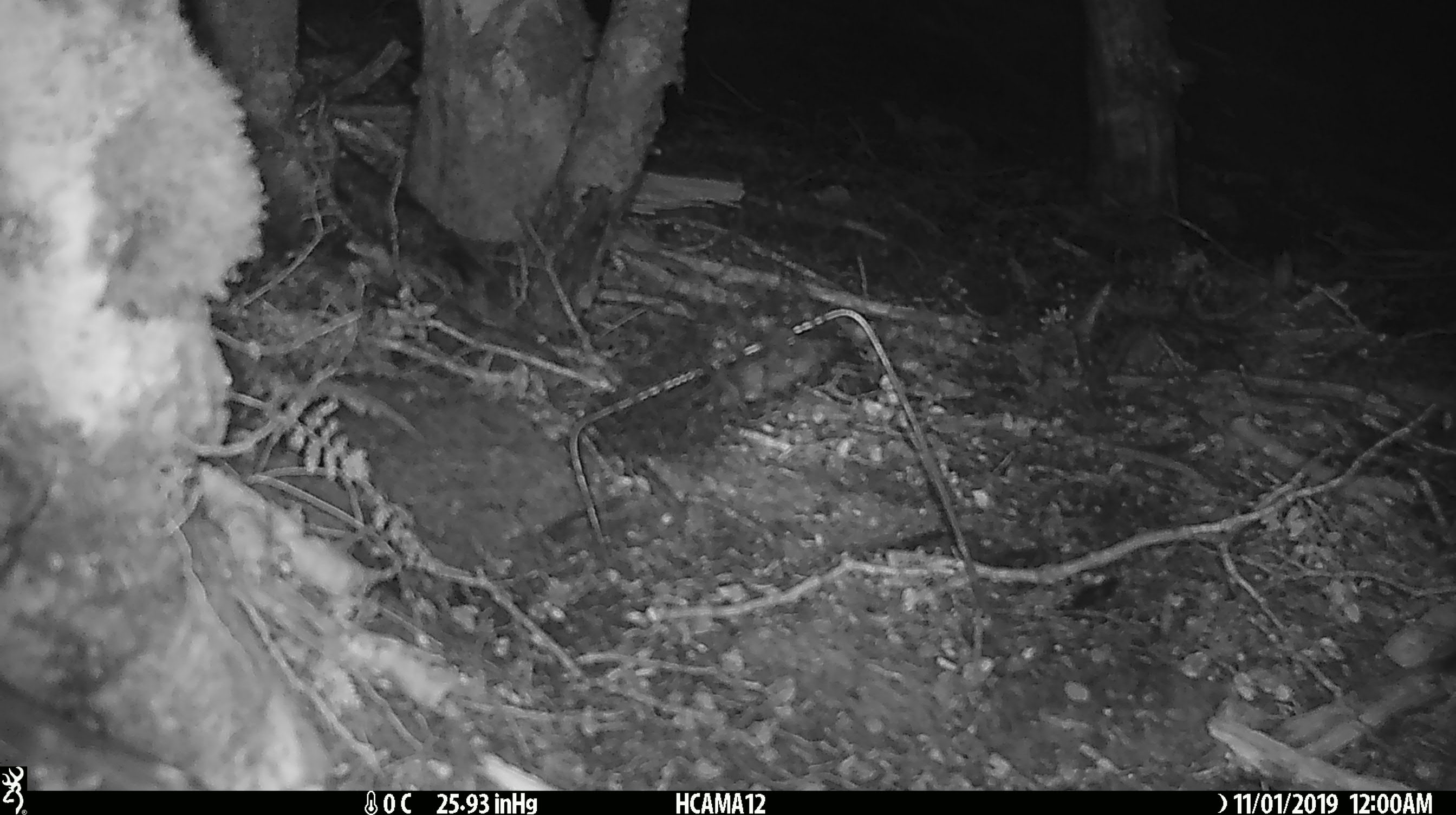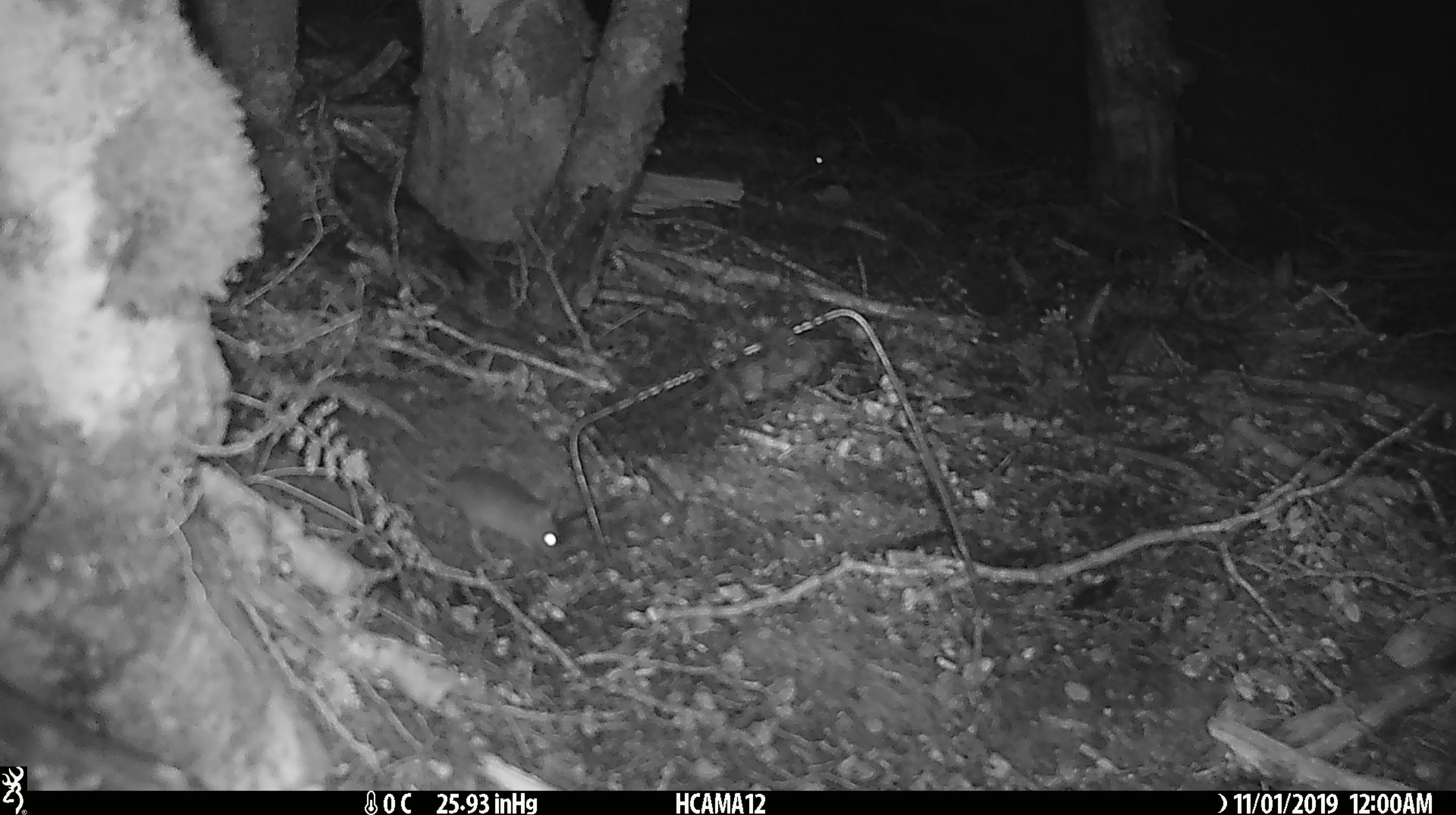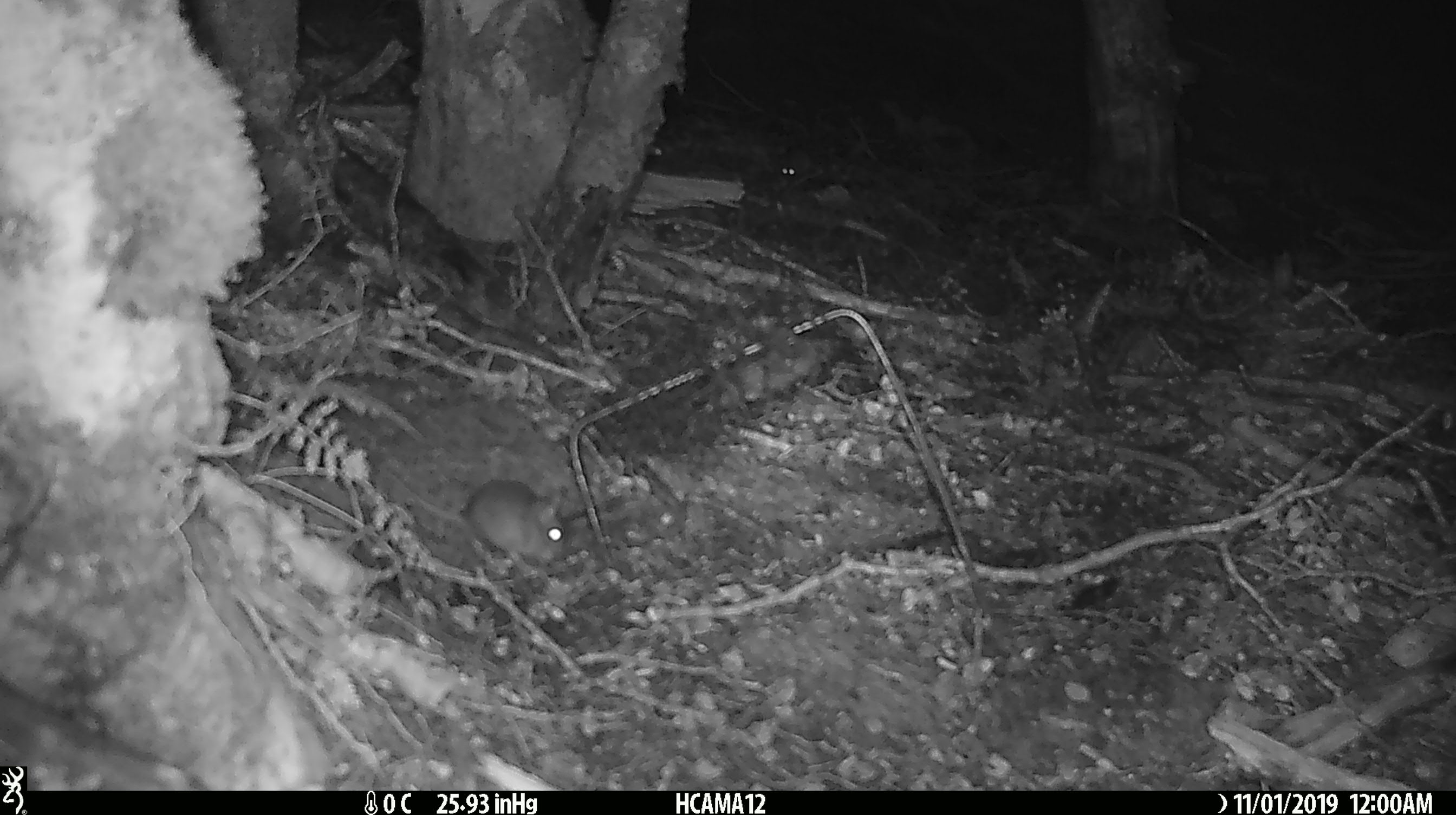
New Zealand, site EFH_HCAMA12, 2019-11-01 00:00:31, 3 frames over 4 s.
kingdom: Animalia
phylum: Chordata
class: Mammalia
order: Rodentia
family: Muridae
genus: Mus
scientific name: Mus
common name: mouse